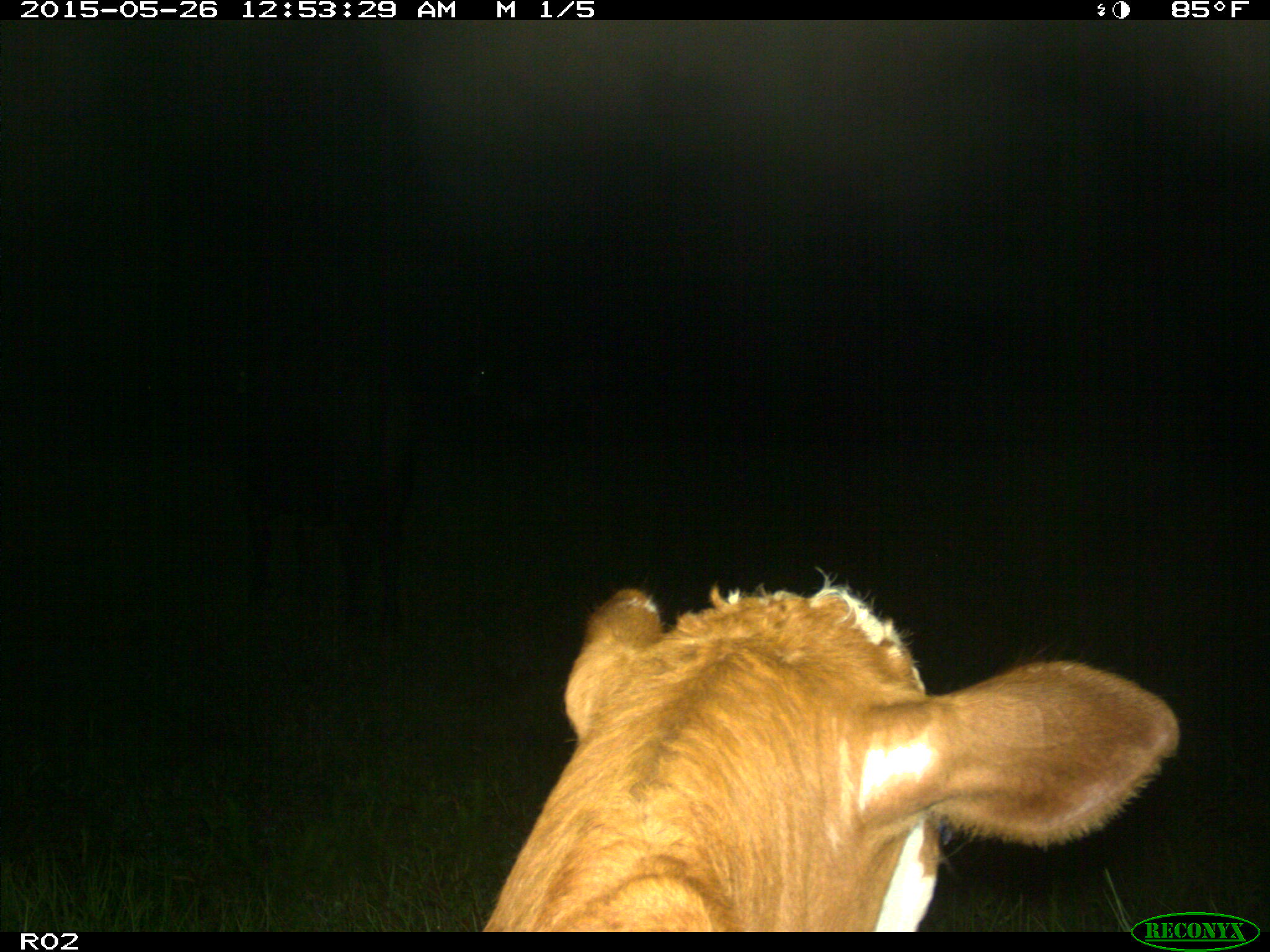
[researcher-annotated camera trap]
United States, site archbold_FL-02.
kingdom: Animalia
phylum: Chordata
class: Mammalia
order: Artiodactyla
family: Bovidae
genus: Bos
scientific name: Bos taurus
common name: domestic cow